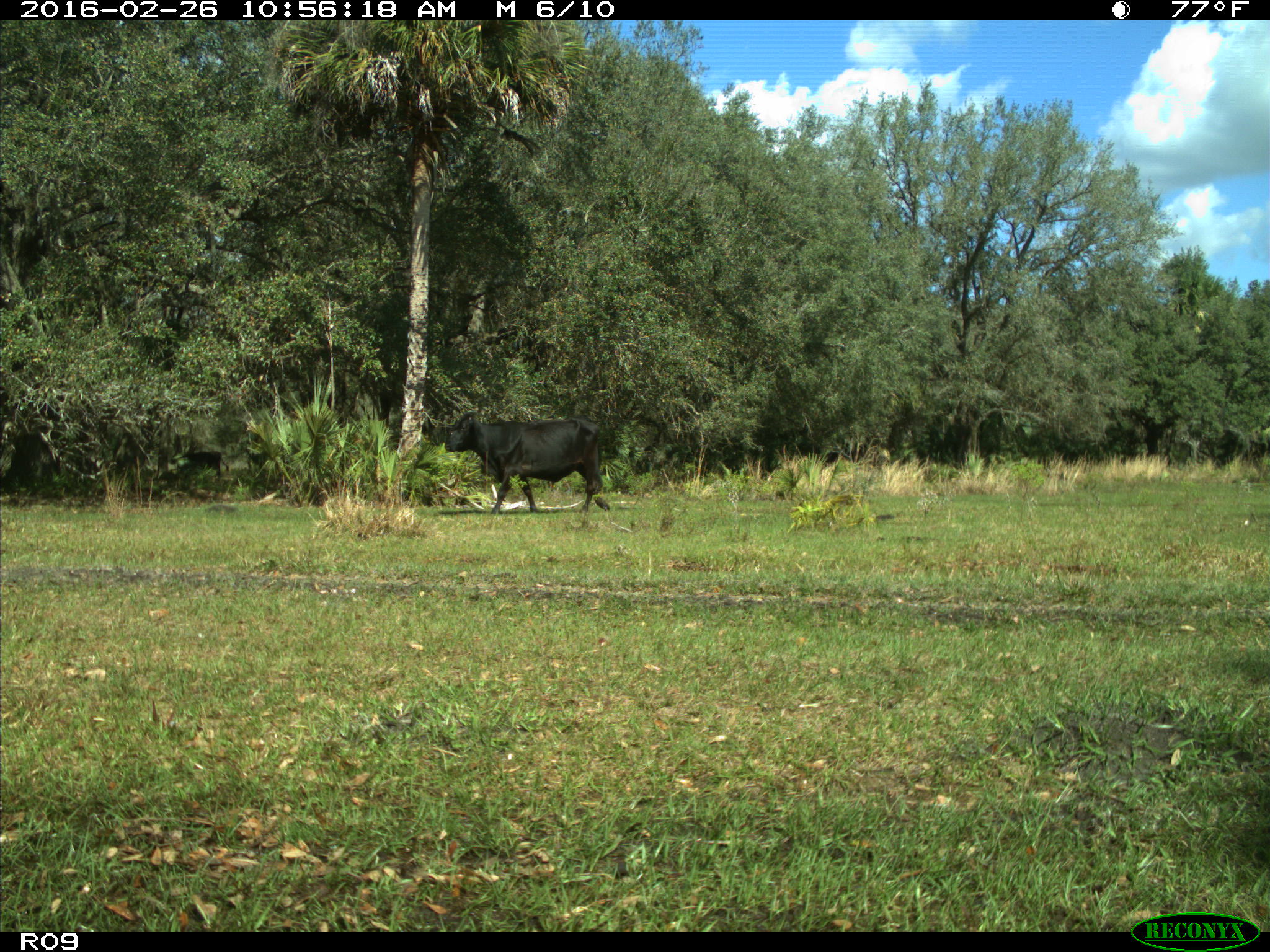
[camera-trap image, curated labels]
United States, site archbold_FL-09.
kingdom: Animalia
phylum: Chordata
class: Mammalia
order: Artiodactyla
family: Bovidae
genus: Bos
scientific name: Bos taurus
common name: domestic cow